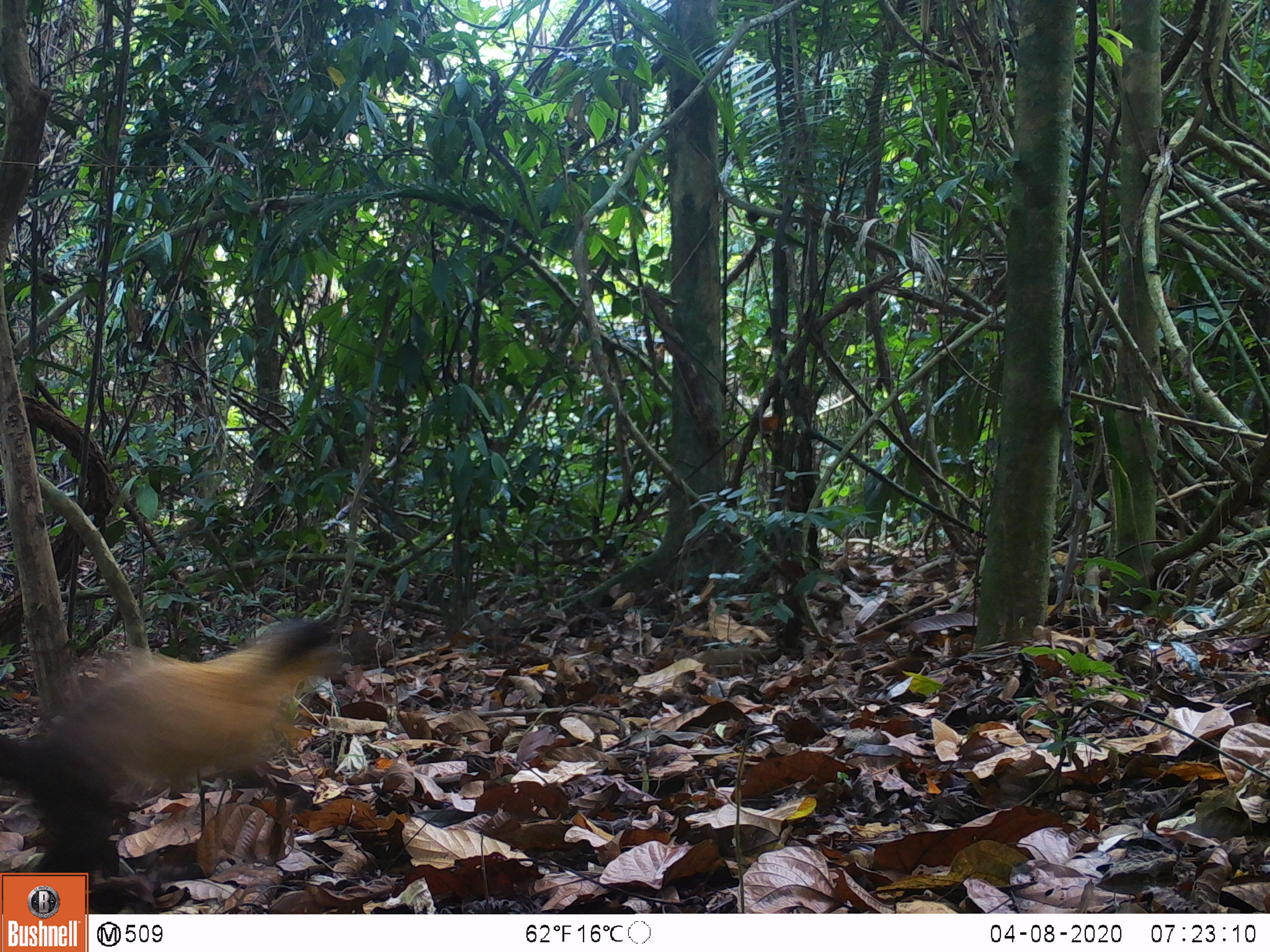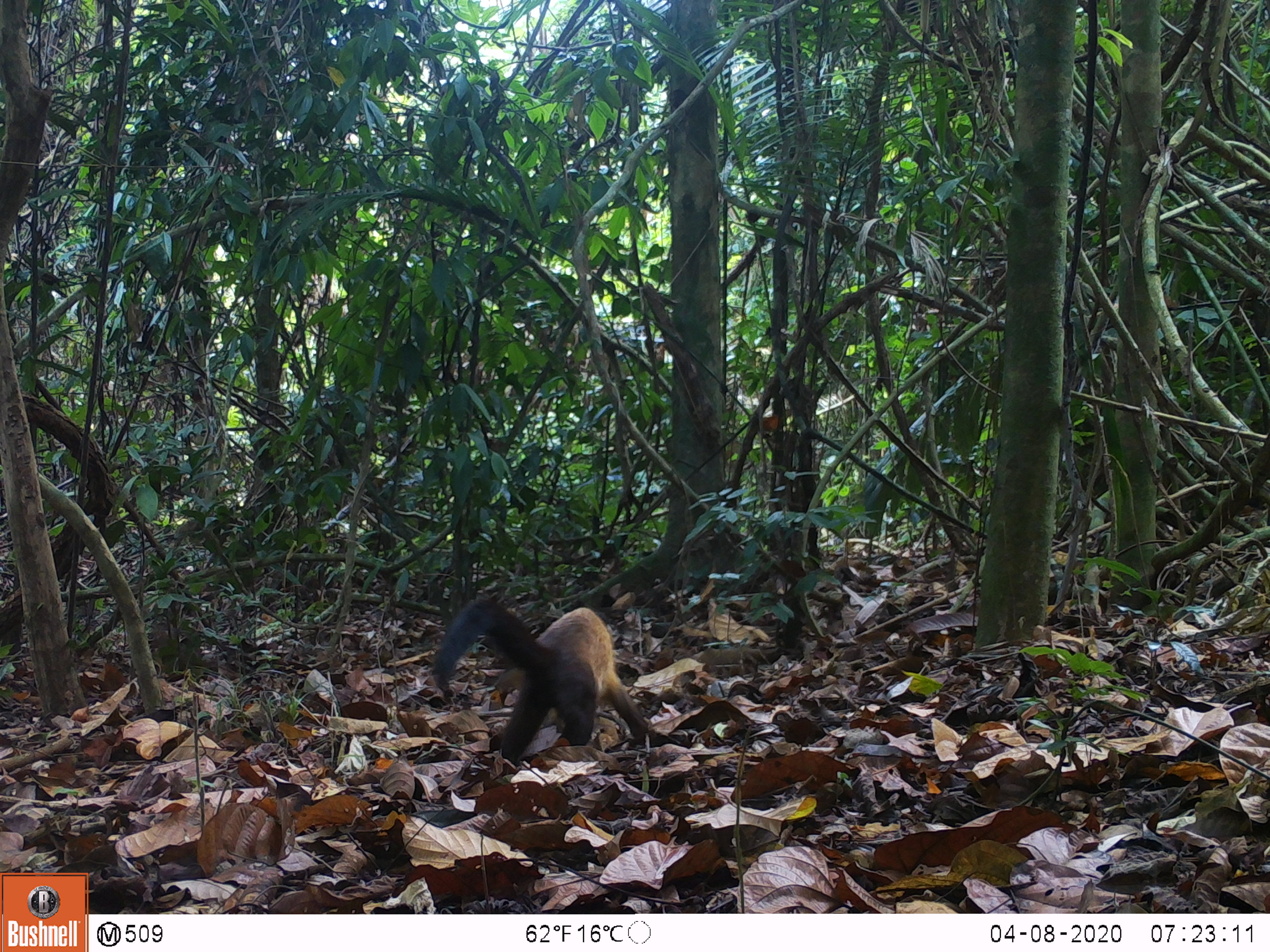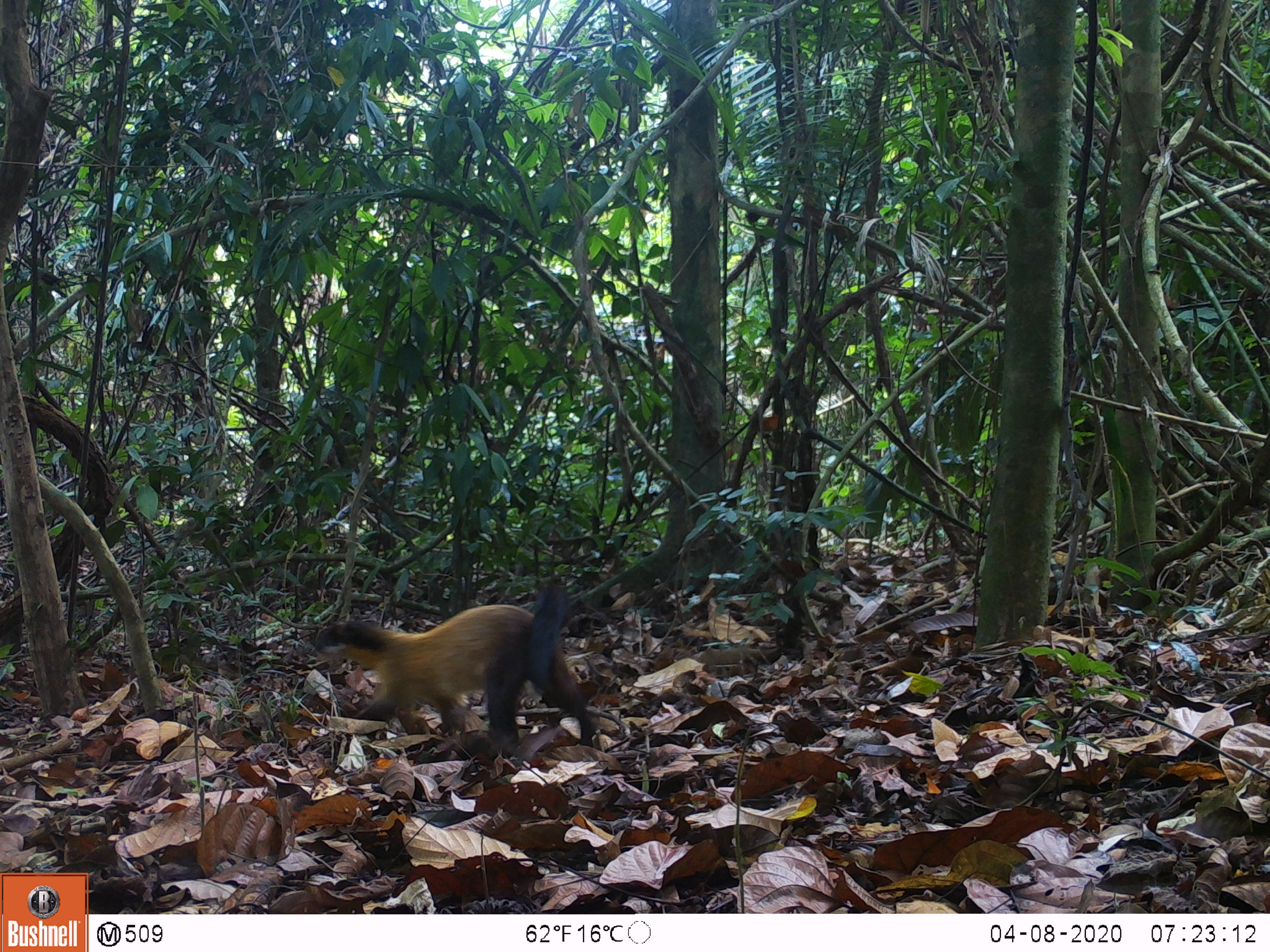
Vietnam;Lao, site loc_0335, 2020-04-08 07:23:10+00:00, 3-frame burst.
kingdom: Animalia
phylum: Chordata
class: Mammalia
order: Carnivora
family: Mustelidae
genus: Martes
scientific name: Martes flavigula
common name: yellow-throated marten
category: yellow throated marten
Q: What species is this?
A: Yellow throated marten (yellow-throated marten) (Martes flavigula).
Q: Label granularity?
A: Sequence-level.